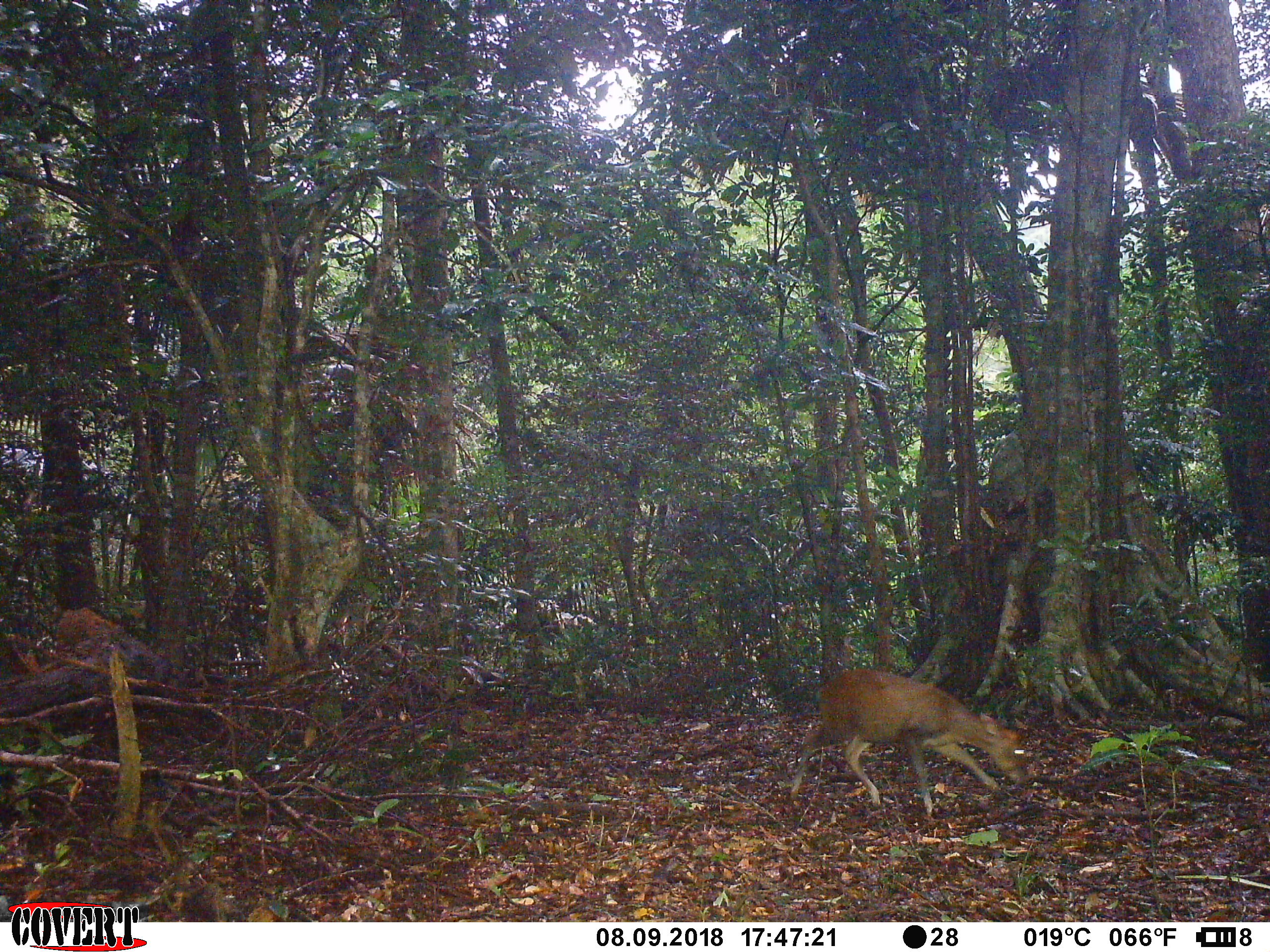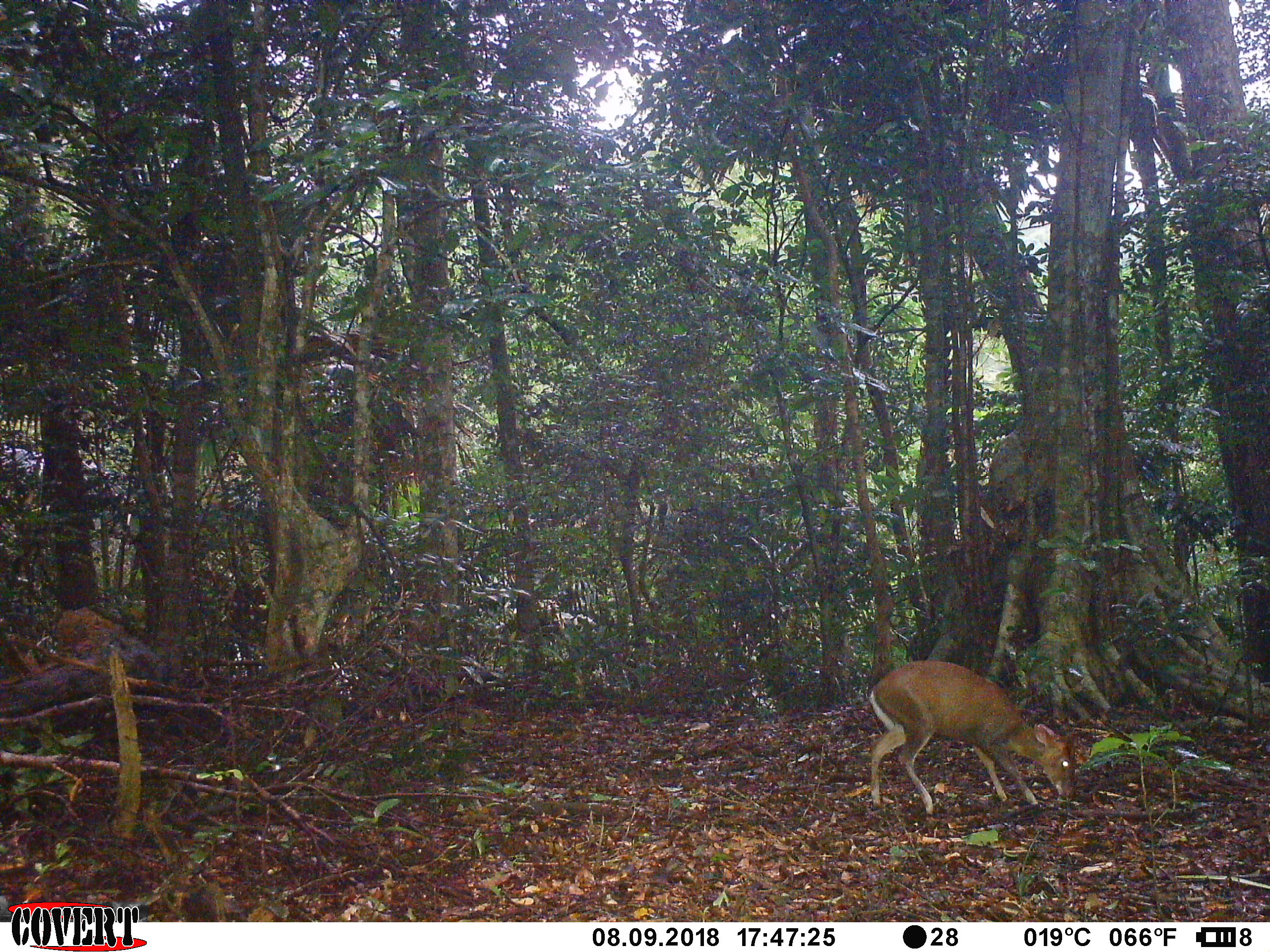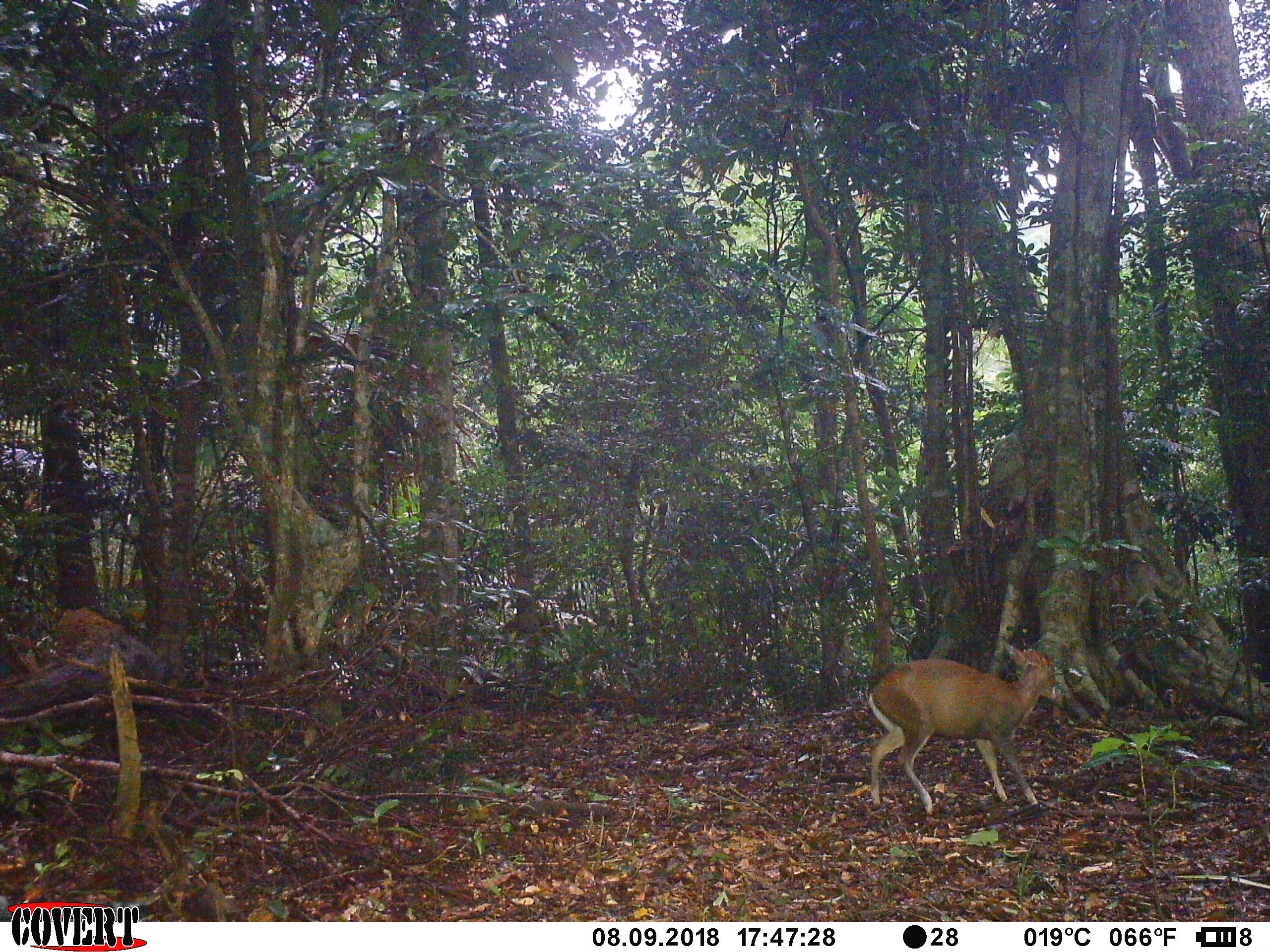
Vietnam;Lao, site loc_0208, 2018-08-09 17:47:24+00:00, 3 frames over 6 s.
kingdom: Animalia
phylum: Chordata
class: Mammalia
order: Artiodactyla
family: Cervidae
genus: Muntiacus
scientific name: Muntiacus rooseveltorum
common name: roosevelt's muntjac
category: roosevelts muntjac group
Roosevelts muntjac group (roosevelt's muntjac) (Muntiacus rooseveltorum). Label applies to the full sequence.